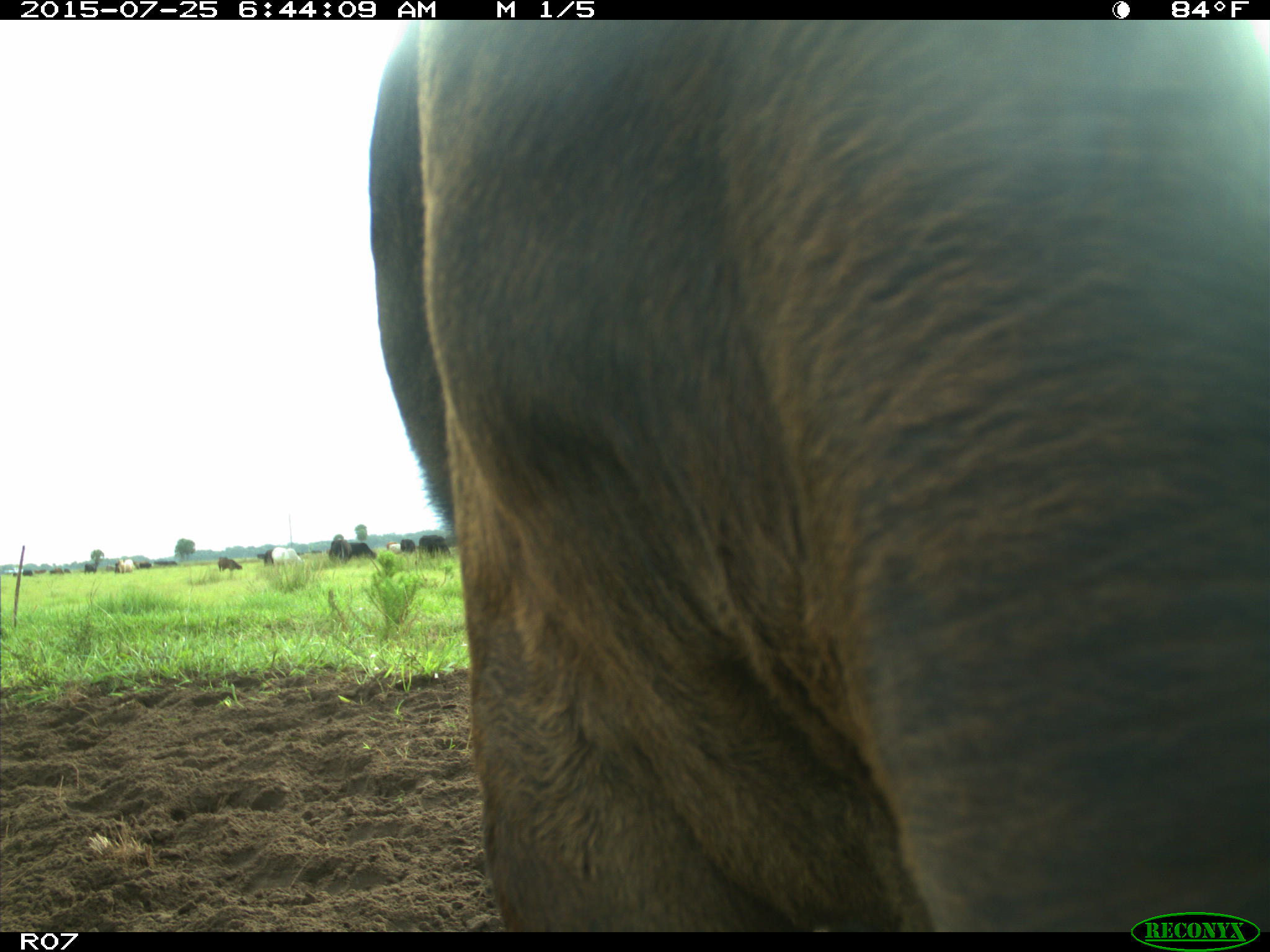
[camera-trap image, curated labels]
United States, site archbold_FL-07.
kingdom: Animalia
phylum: Chordata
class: Mammalia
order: Artiodactyla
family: Bovidae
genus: Bos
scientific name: Bos taurus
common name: domestic cow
Bos taurus (domestic cow).